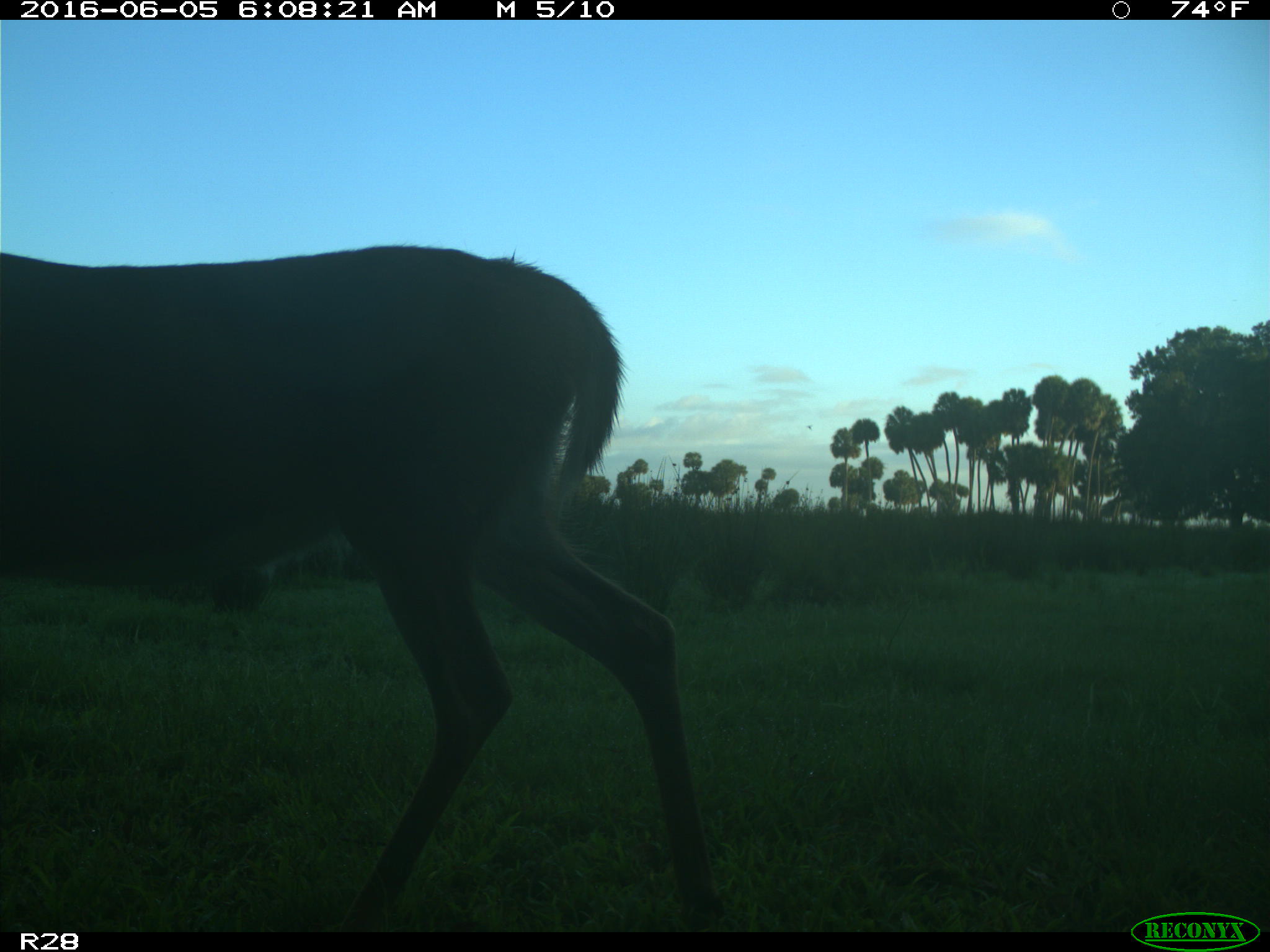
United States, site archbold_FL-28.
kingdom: Animalia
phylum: Chordata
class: Mammalia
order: Artiodactyla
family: Cervidae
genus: Odocoileus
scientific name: Odocoileus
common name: deer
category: unidentified deer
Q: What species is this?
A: Unidentified deer (deer) (Odocoileus).